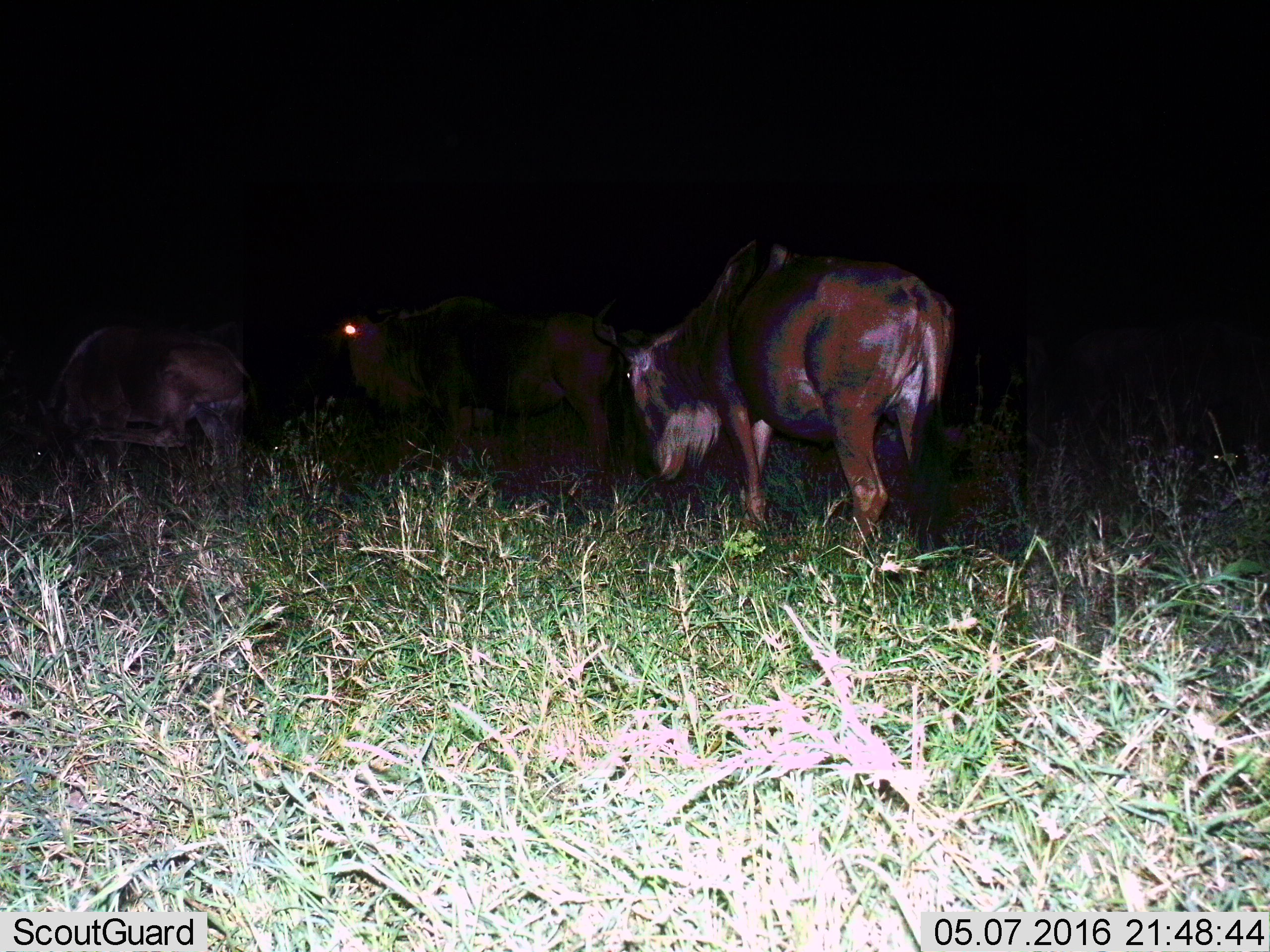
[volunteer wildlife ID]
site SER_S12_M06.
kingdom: Animalia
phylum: Chordata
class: Mammalia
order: Artiodactyla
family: Bovidae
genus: Connochaetes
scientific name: Connochaetes taurinus taurinus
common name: blue wildebeest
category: wildebeestblue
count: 3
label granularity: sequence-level